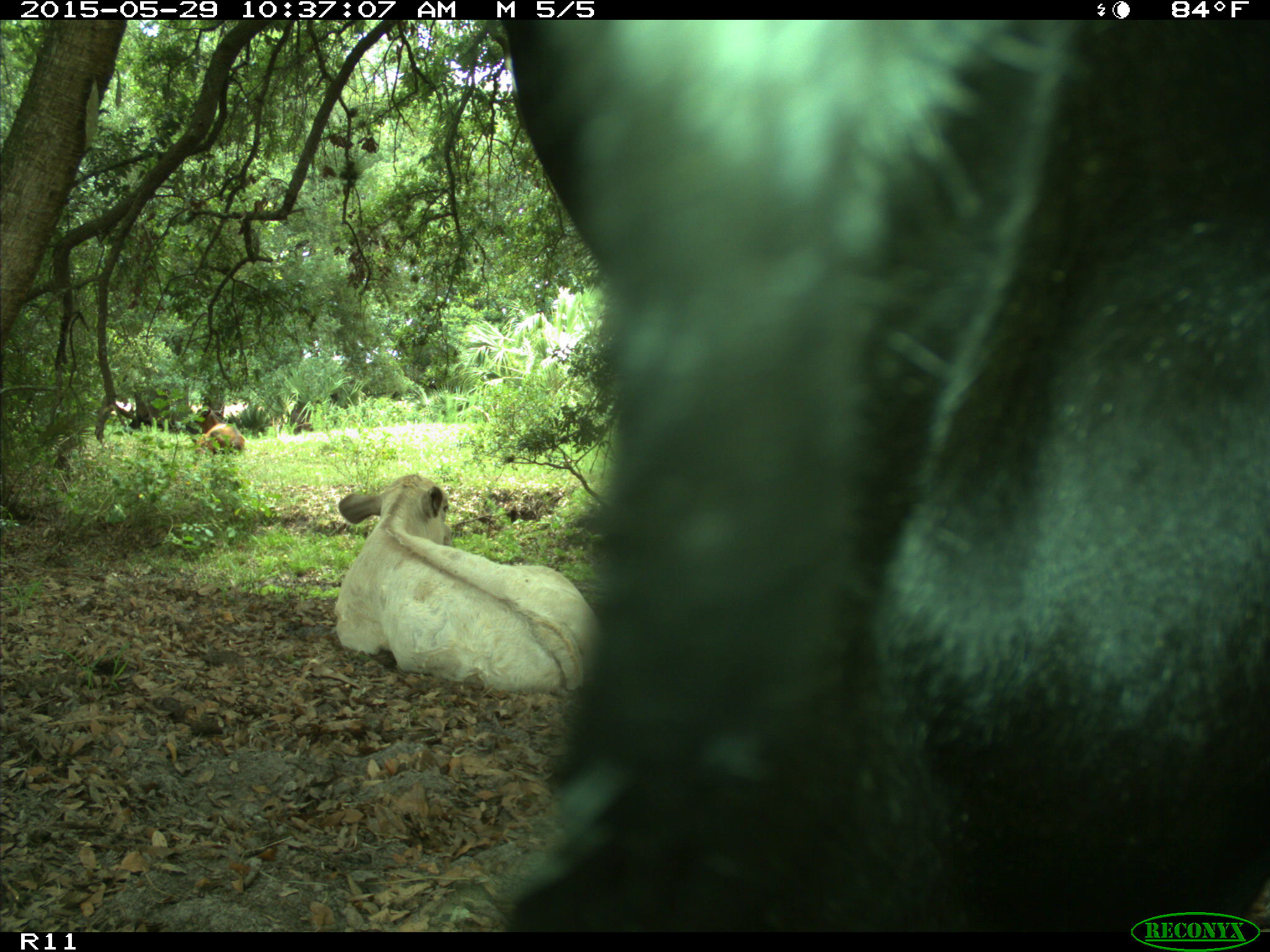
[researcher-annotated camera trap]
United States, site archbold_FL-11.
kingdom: Animalia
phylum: Chordata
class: Mammalia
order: Artiodactyla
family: Bovidae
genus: Bos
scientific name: Bos taurus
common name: domestic cow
Bos taurus (domestic cow).